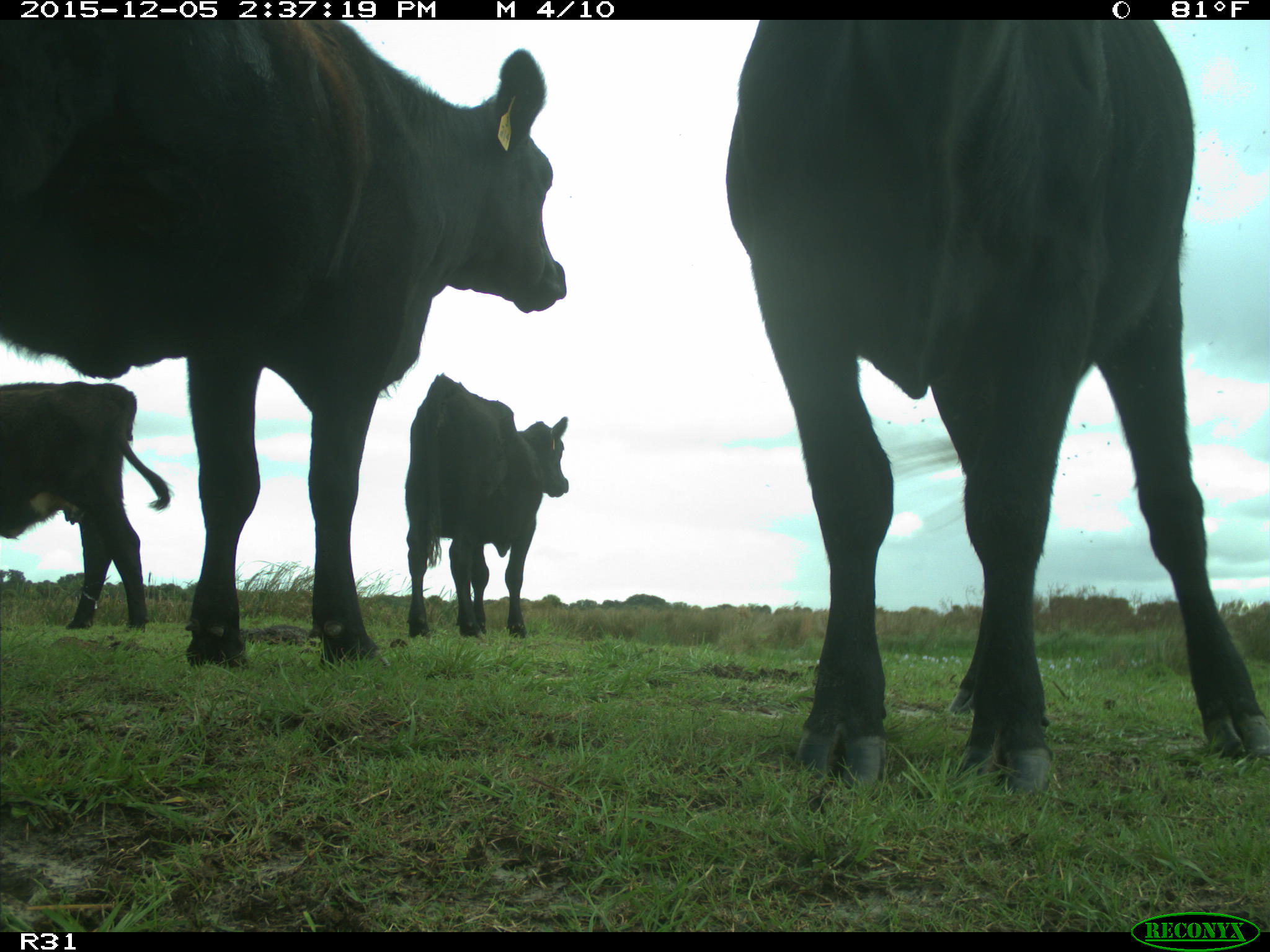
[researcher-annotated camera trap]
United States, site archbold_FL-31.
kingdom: Animalia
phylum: Chordata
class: Mammalia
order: Artiodactyla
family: Bovidae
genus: Bos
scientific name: Bos taurus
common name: domestic cow